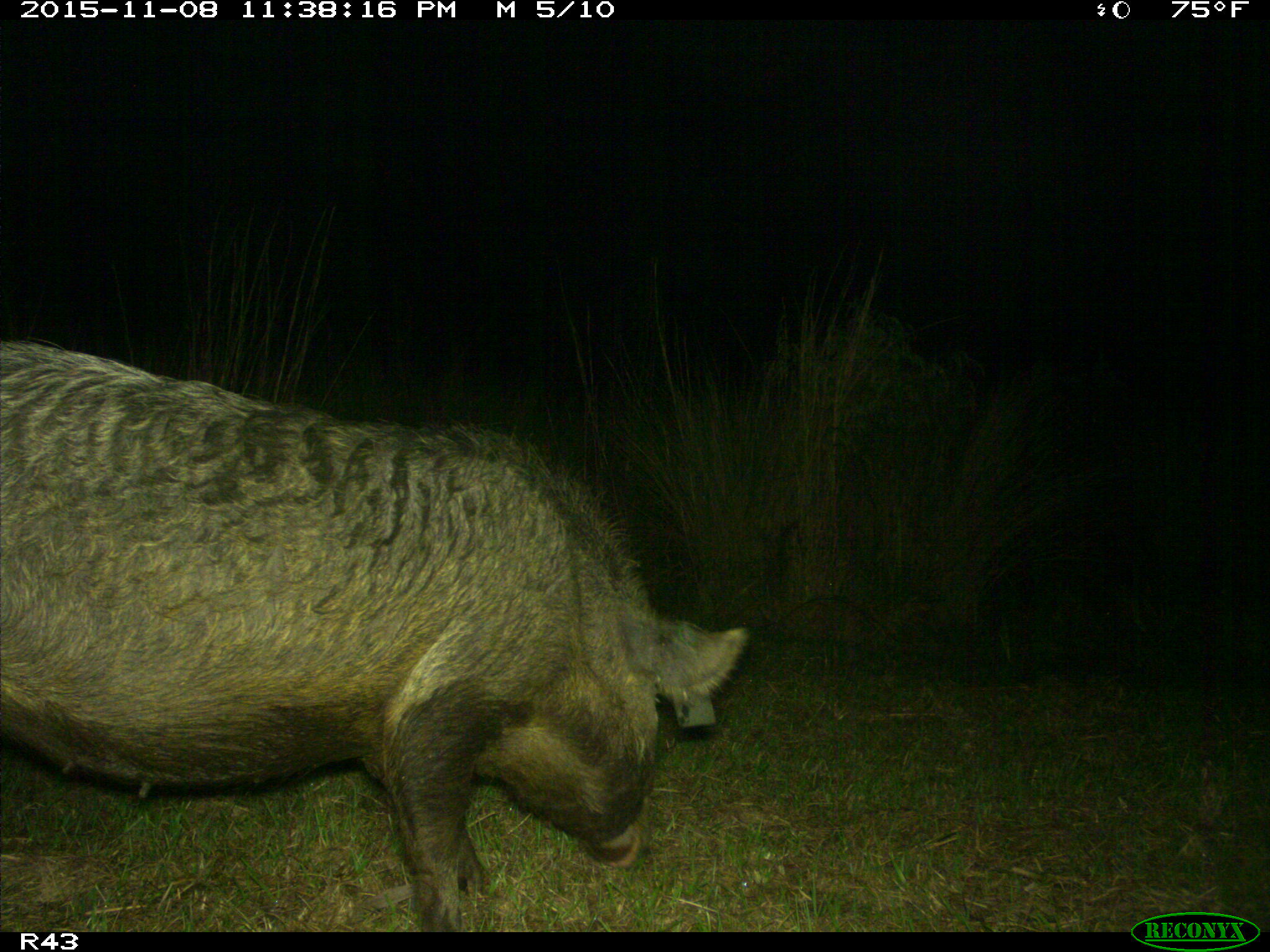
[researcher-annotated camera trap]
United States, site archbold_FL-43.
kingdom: Animalia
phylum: Chordata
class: Mammalia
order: Artiodactyla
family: Suidae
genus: Sus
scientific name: Sus scrofa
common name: wild boar